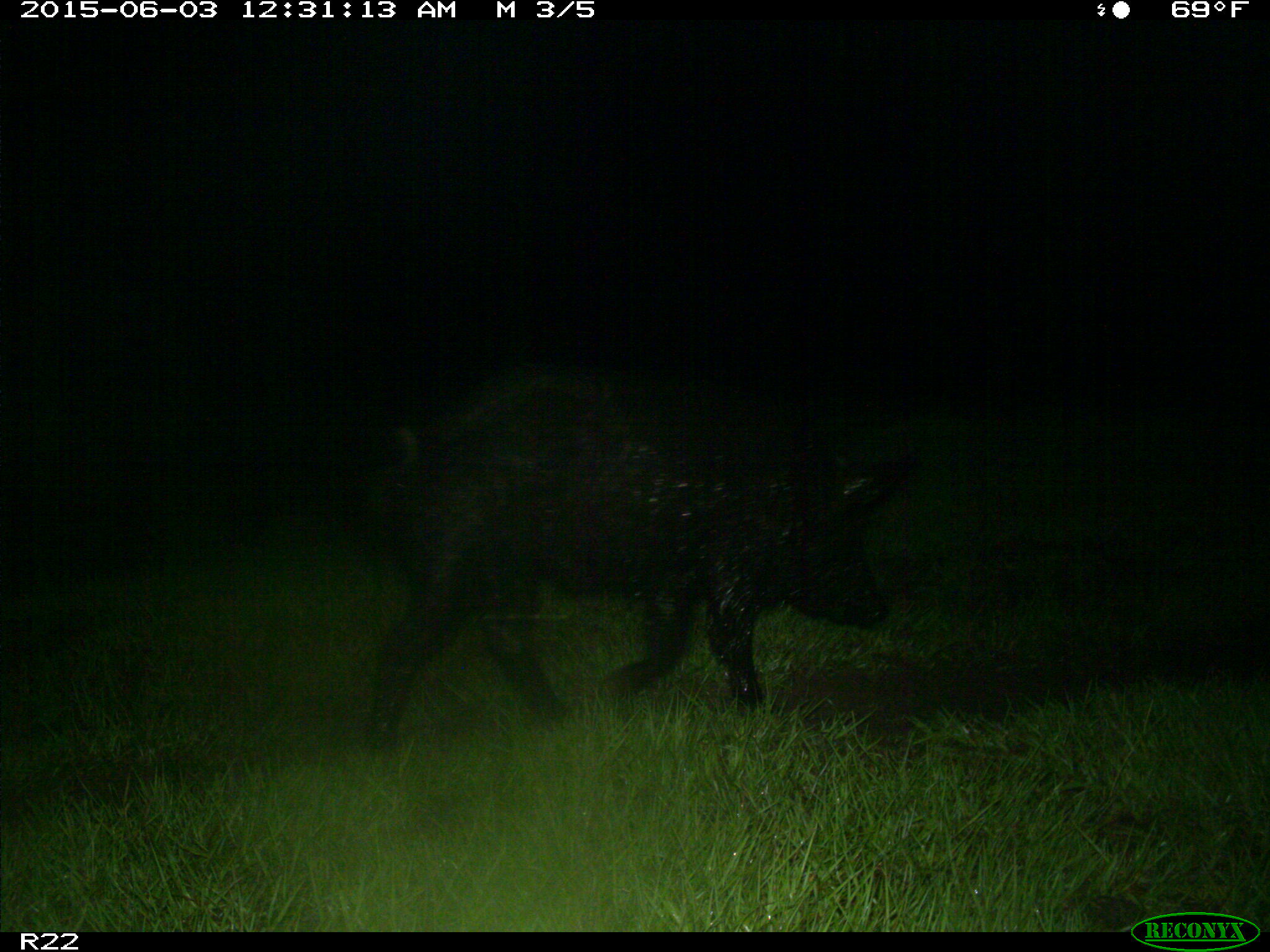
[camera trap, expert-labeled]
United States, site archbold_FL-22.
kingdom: Animalia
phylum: Chordata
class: Mammalia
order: Artiodactyla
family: Bovidae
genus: Bos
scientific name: Bos taurus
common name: domestic cow